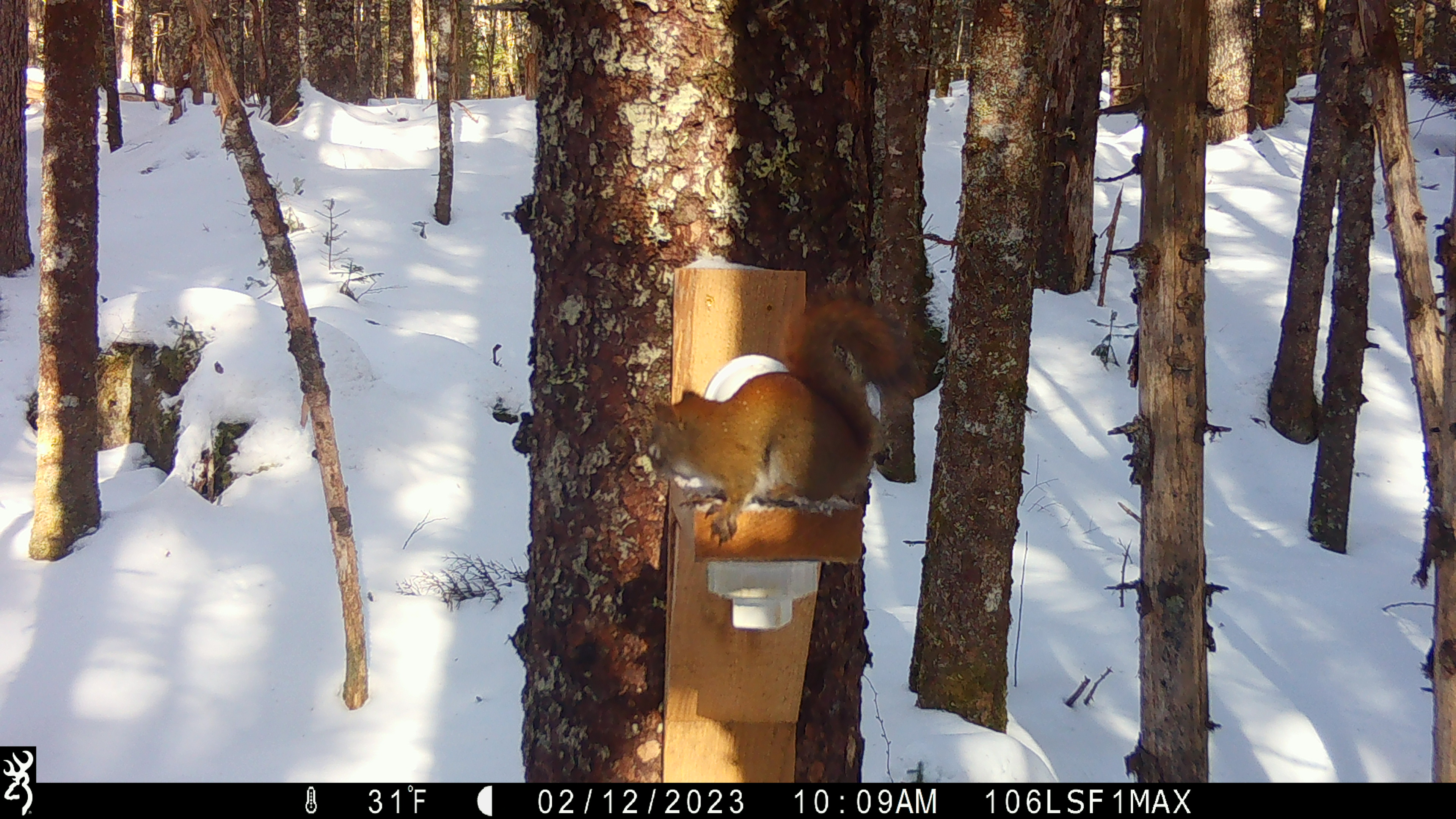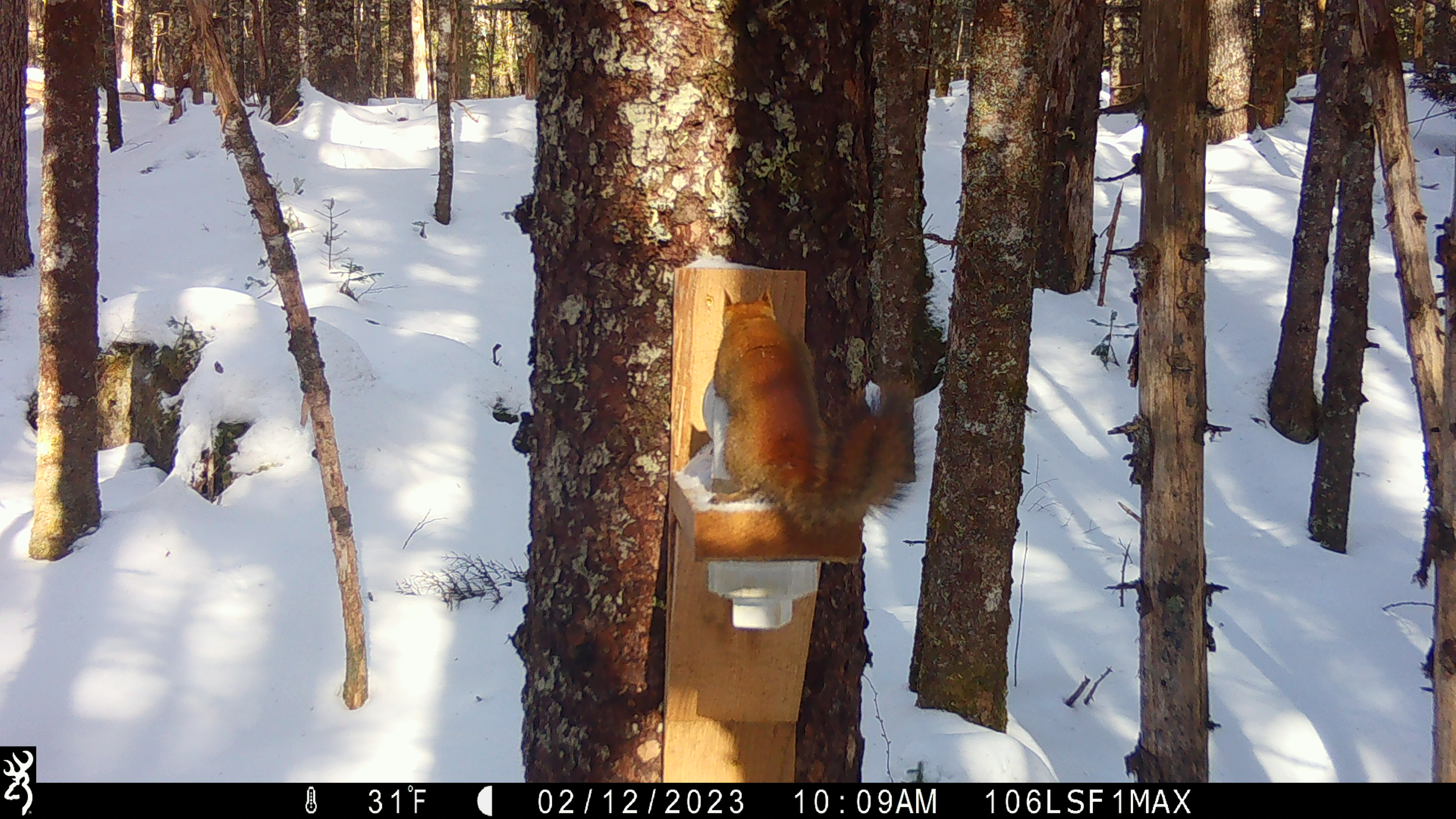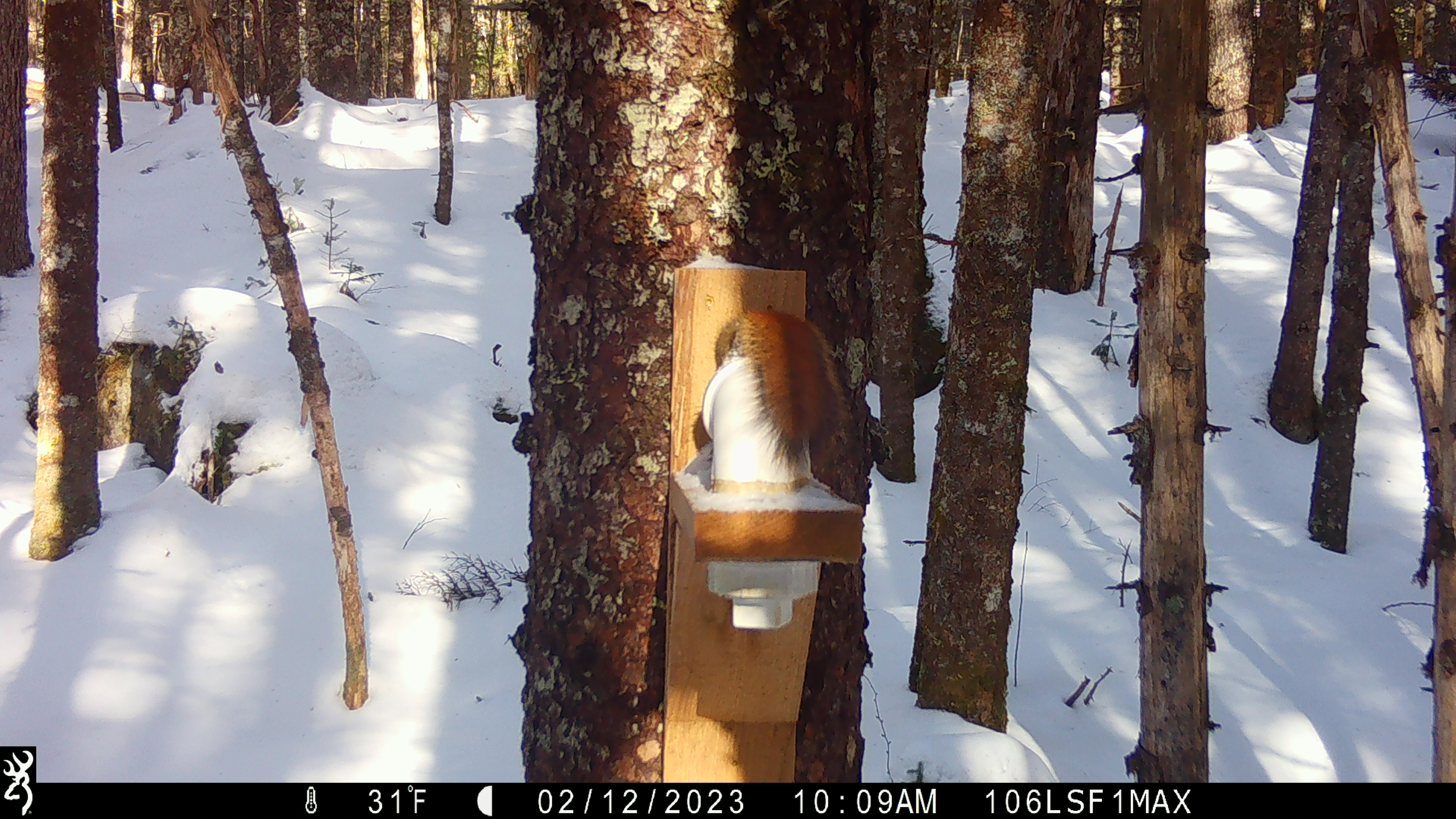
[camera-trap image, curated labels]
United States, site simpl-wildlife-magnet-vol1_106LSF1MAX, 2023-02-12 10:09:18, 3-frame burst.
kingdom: Animalia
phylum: Chordata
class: Mammalia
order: Rodentia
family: Sciuridae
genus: Tamiasciurus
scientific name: Tamiasciurus hudsonicus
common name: red squirrel